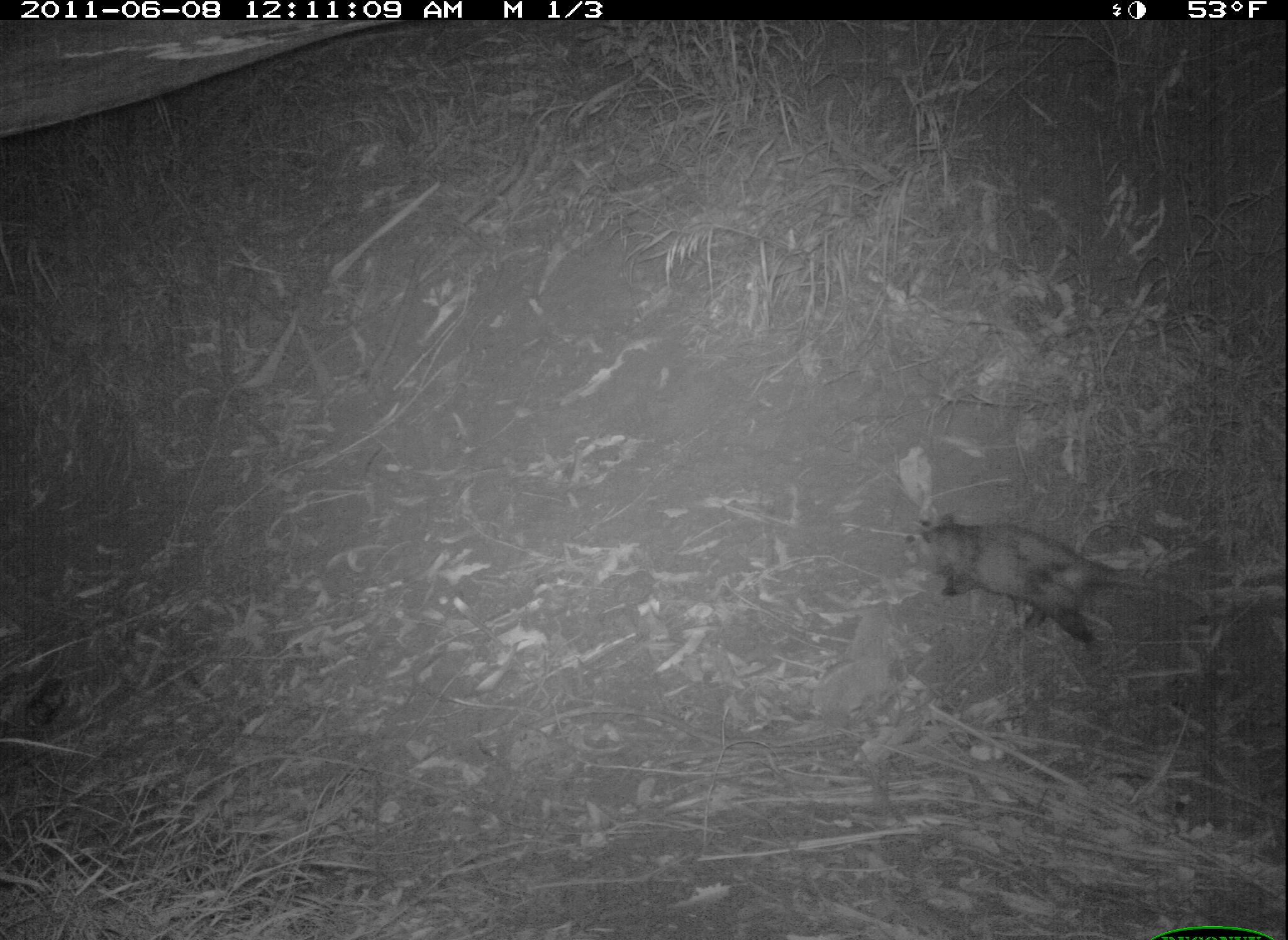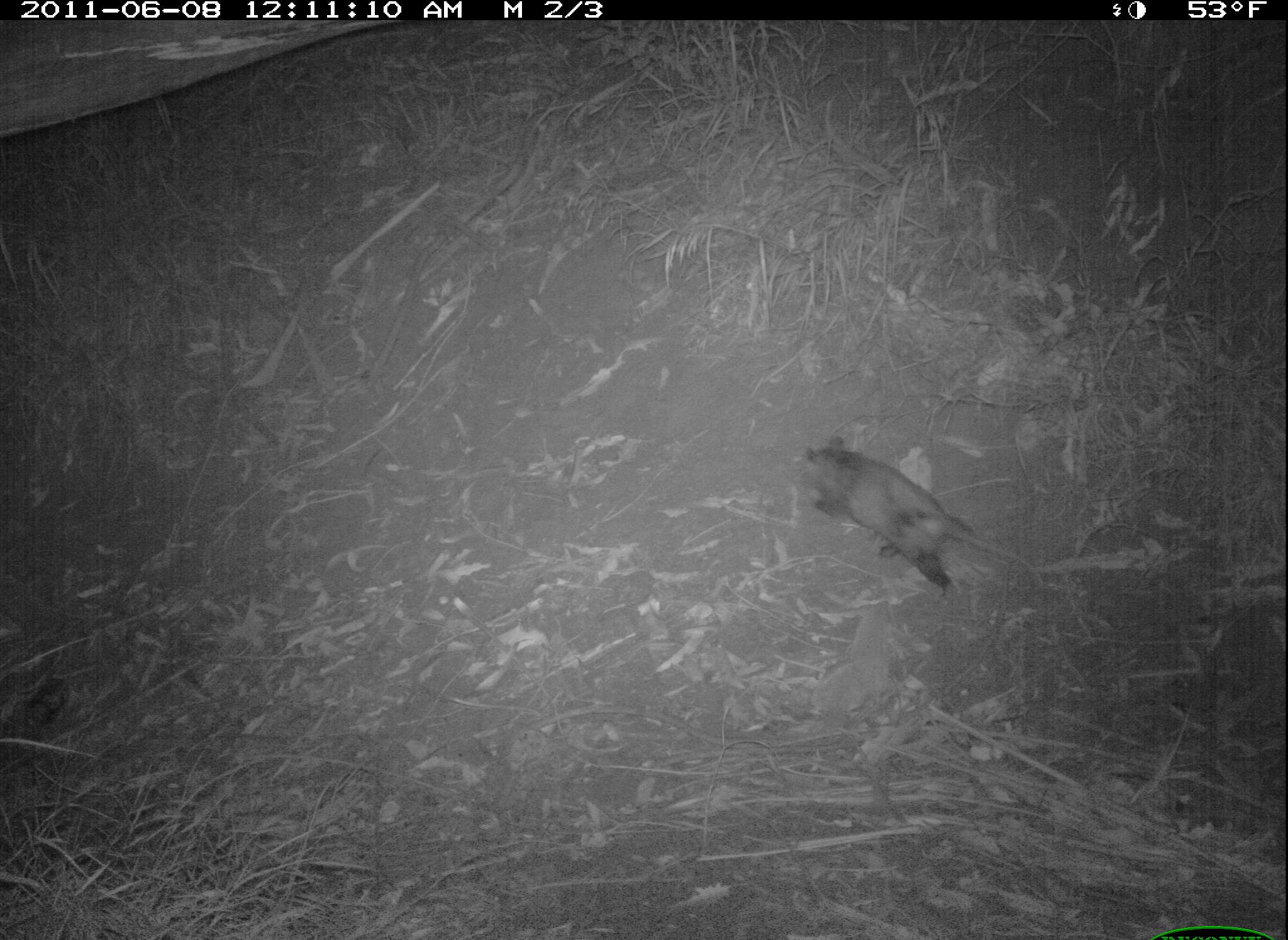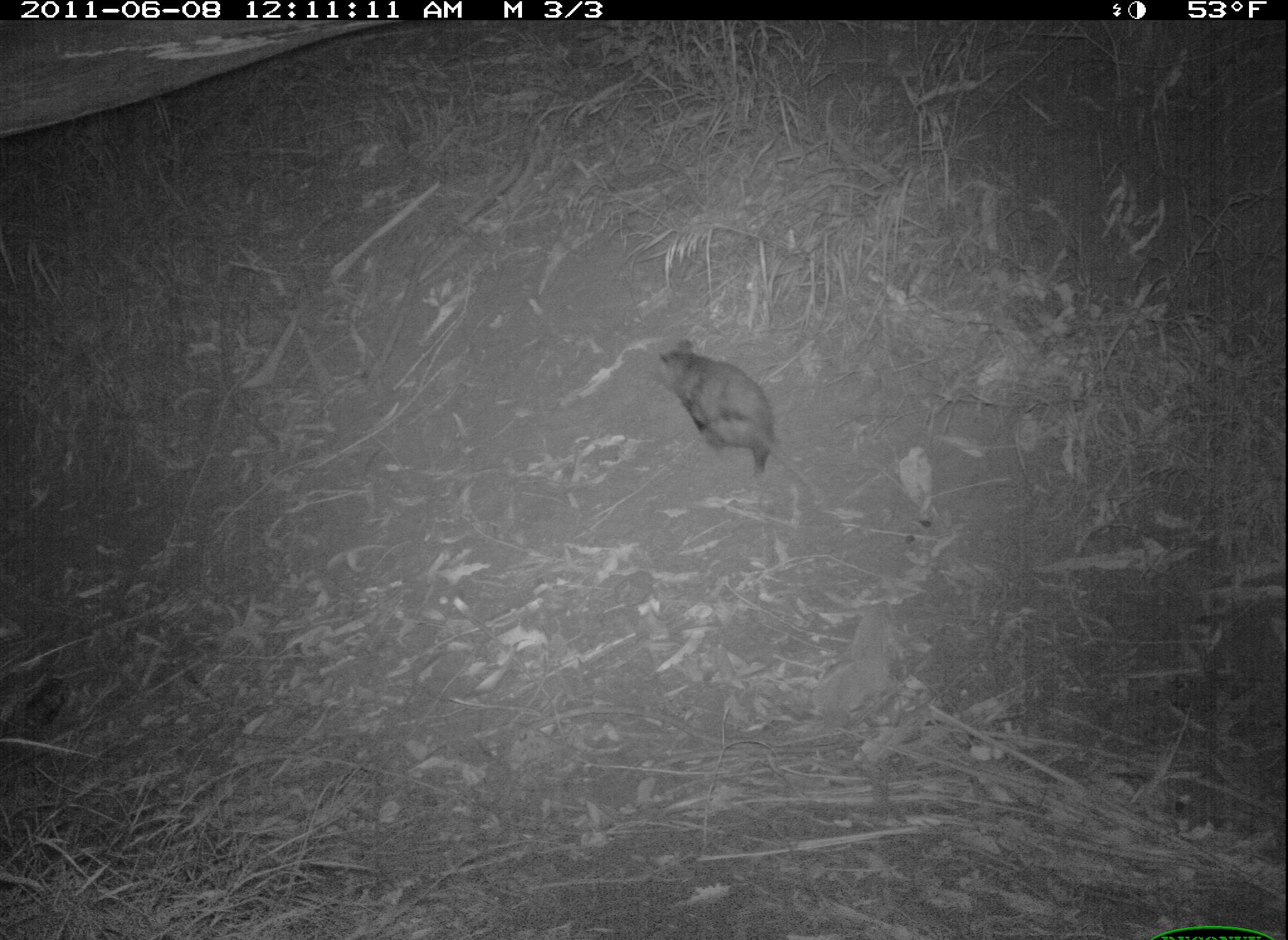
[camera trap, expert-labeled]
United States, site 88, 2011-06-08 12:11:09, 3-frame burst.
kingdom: Animalia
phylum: Chordata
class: Mammalia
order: Didelphimorphia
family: Didelphidae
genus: Didelphis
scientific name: Didelphis virginiana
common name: virginia opossum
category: opossum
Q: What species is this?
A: Opossum (virginia opossum) (Didelphis virginiana).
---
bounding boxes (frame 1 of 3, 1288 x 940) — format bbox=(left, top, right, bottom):
opossum: bbox=(897, 507, 1182, 652)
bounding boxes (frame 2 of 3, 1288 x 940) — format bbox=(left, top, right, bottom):
opossum: bbox=(791, 432, 1040, 596)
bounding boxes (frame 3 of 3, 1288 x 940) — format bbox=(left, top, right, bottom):
opossum: bbox=(662, 333, 786, 507)